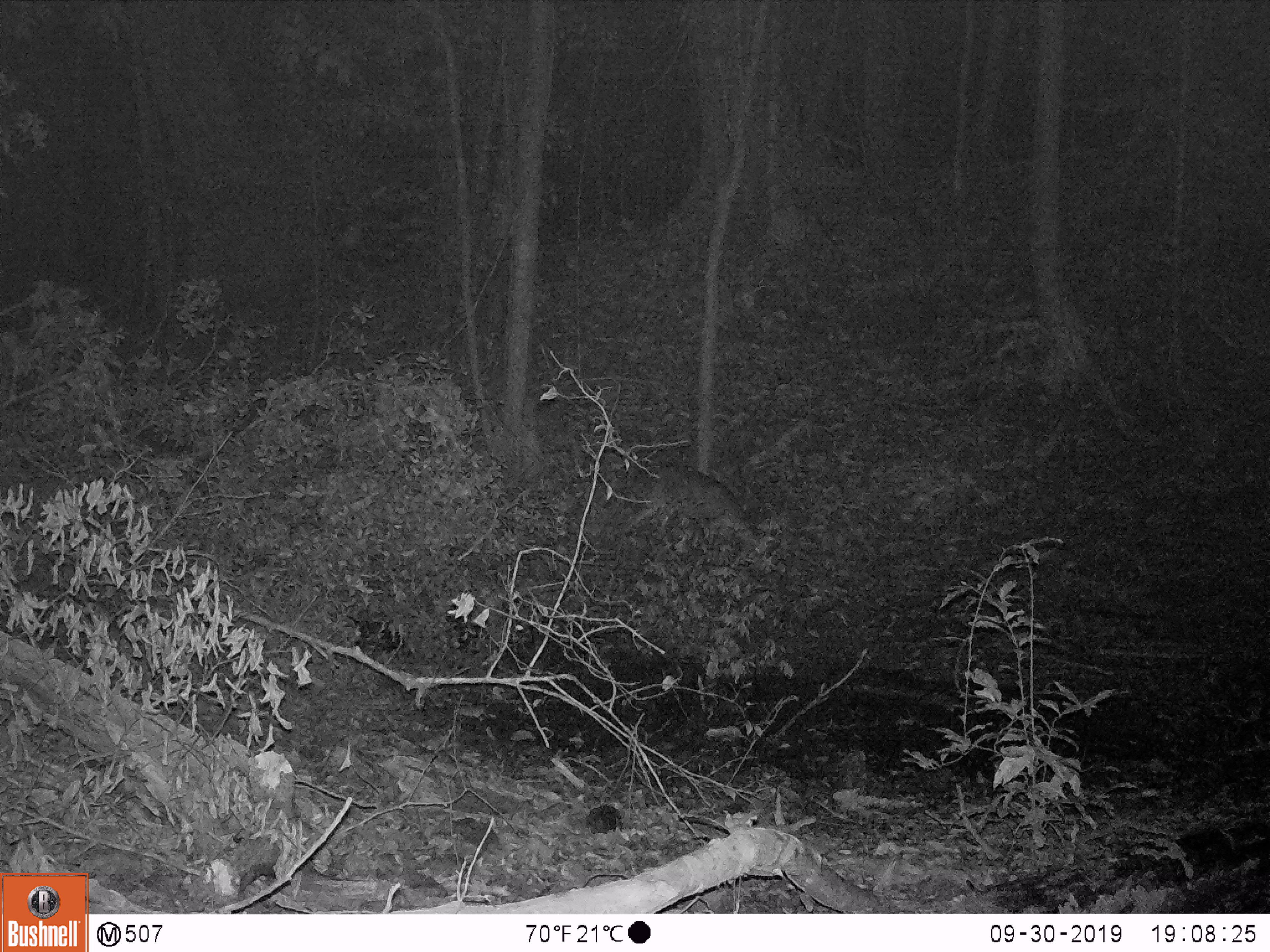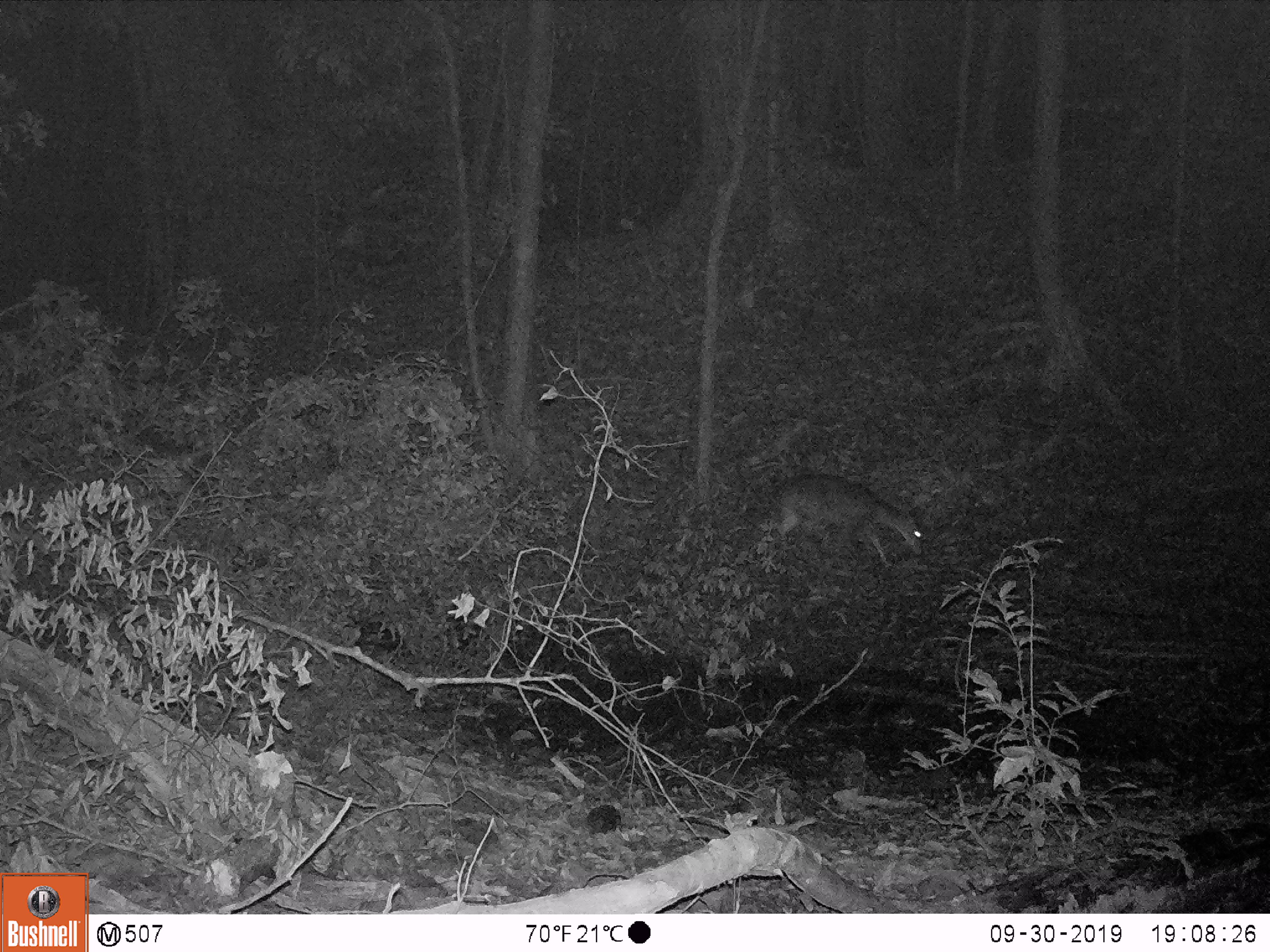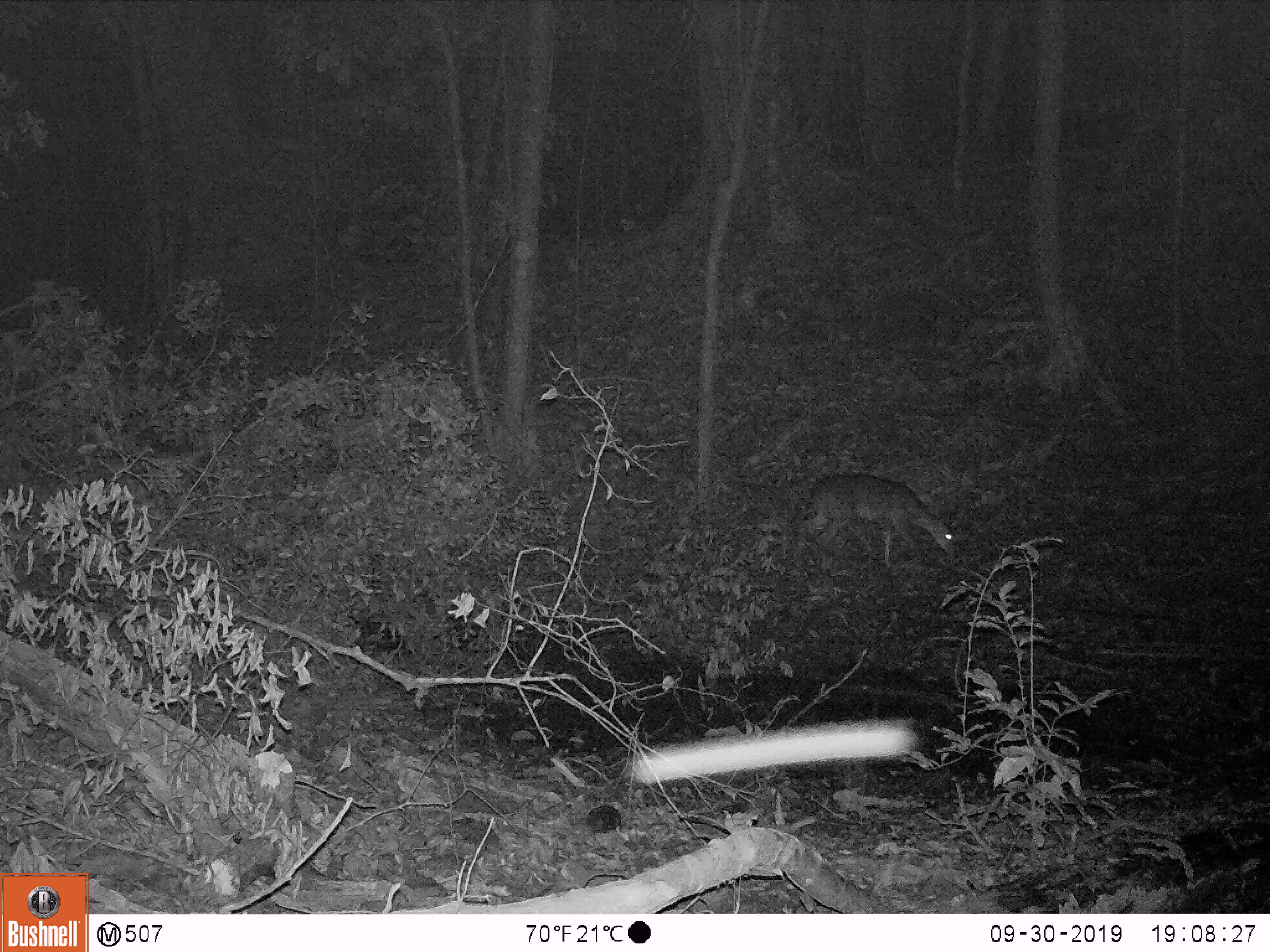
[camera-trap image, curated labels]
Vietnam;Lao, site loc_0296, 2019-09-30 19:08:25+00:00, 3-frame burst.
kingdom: Animalia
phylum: Chordata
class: Mammalia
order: Artiodactyla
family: Cervidae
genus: Muntiacus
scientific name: Muntiacus vuquangensis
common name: large-antlered muntjac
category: large antlered muntjac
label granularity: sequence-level